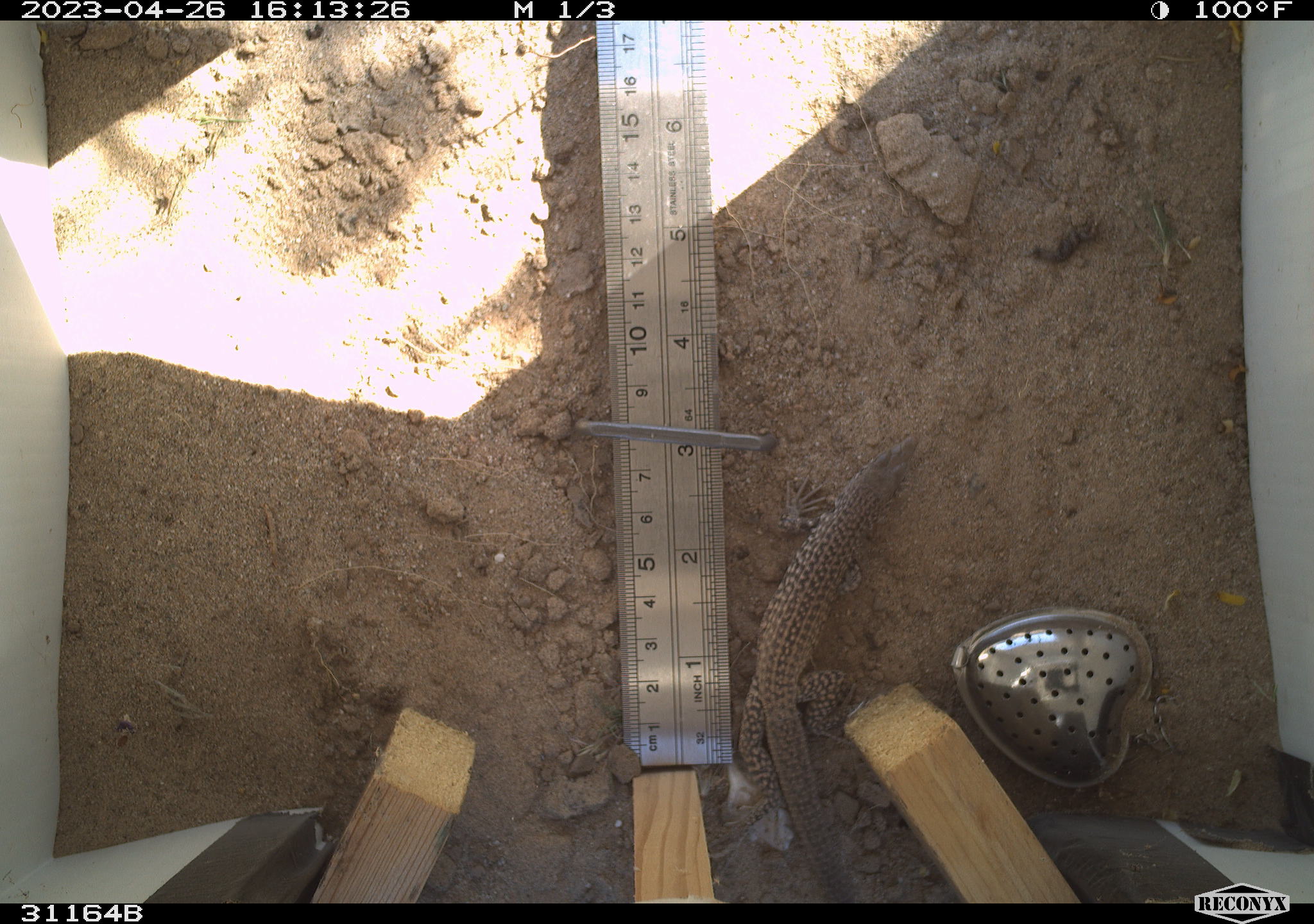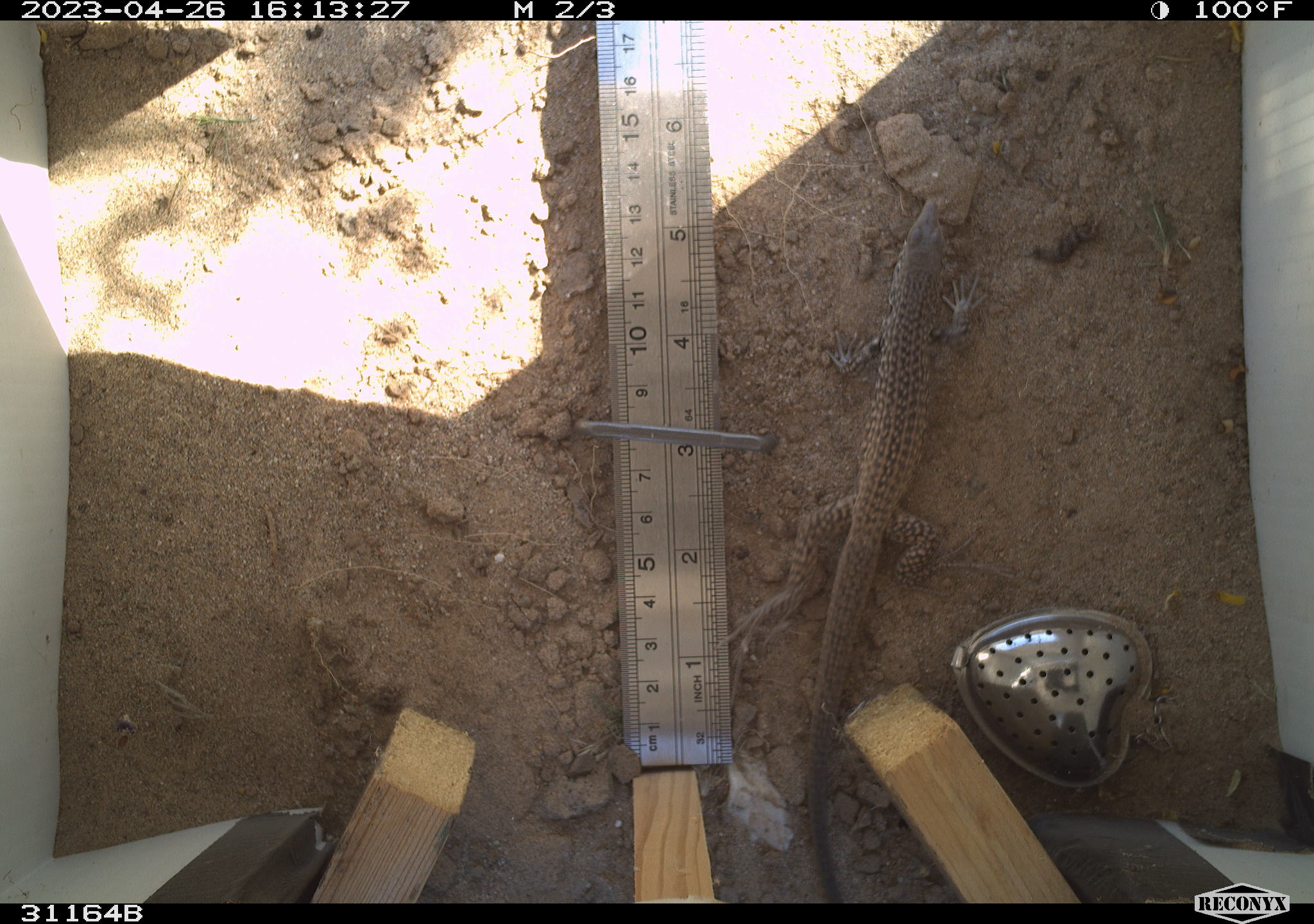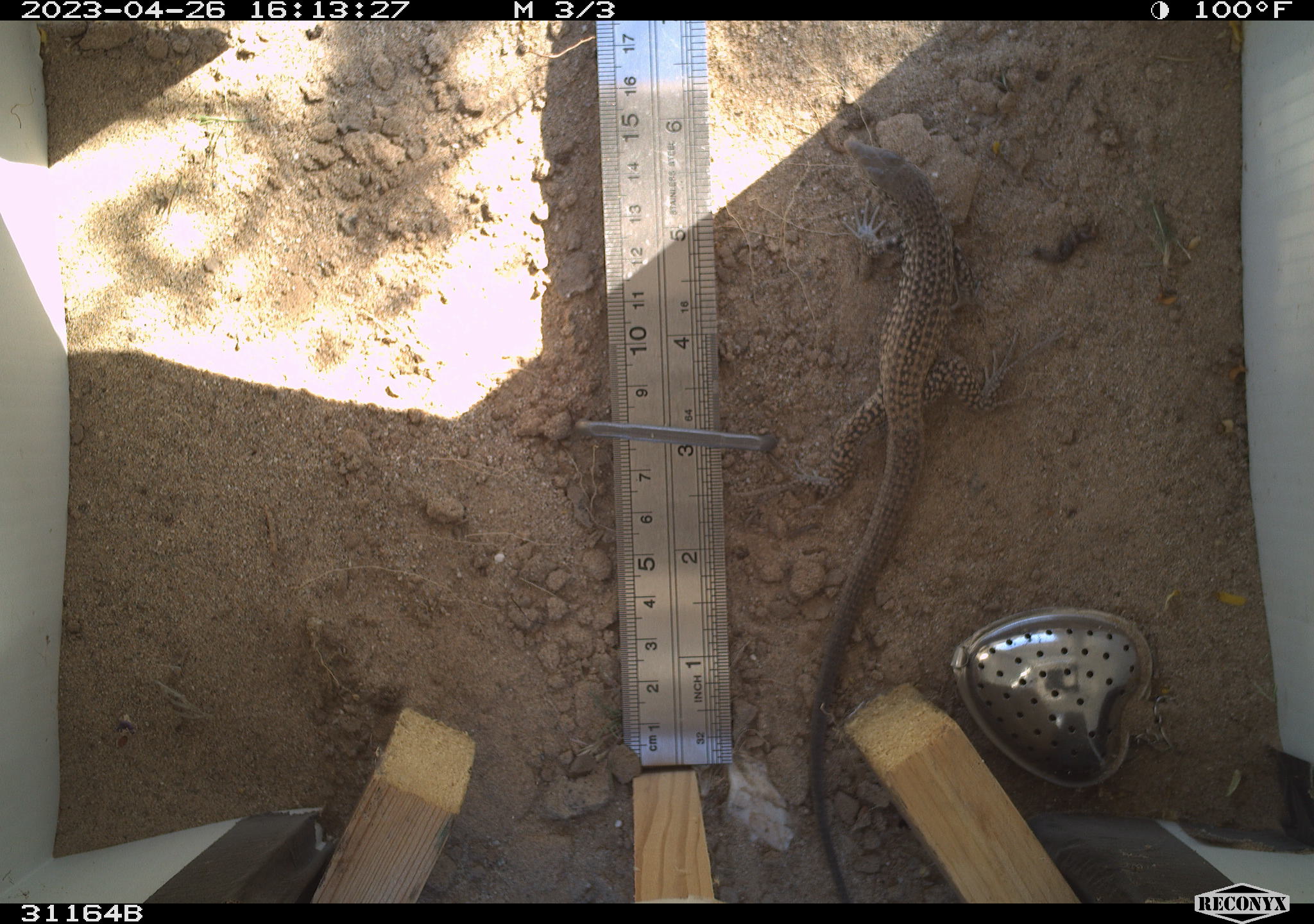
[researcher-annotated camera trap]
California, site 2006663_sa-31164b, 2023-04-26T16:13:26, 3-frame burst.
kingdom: Animalia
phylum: Chordata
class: Reptilia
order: Squamata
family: Teiidae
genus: Aspidoscelis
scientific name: Aspidoscelis tigris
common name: western whiptail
Western whiptail (Aspidoscelis tigris).